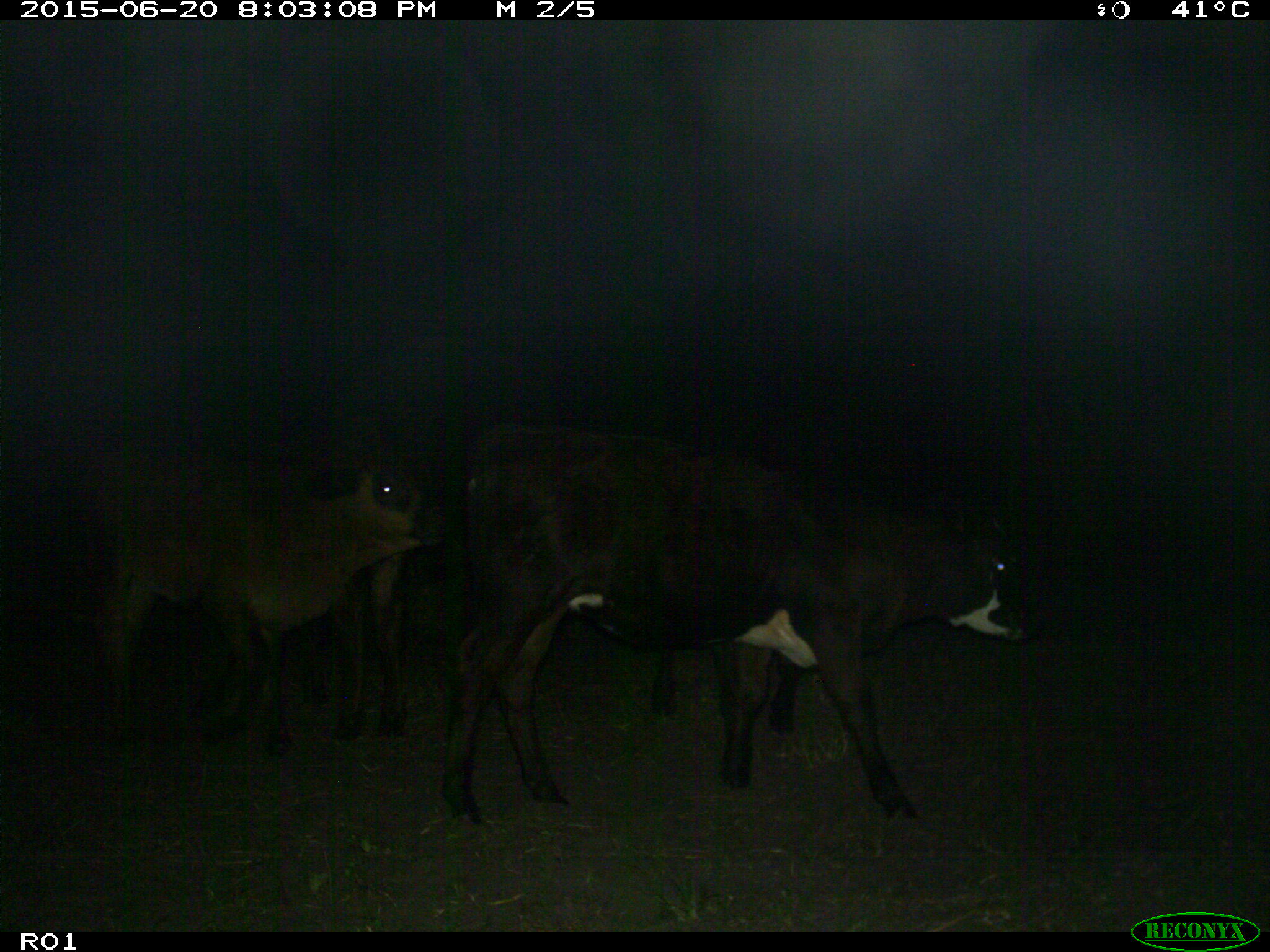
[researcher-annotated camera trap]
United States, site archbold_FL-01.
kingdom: Animalia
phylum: Chordata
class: Mammalia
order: Artiodactyla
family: Bovidae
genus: Bos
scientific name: Bos taurus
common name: domestic cow